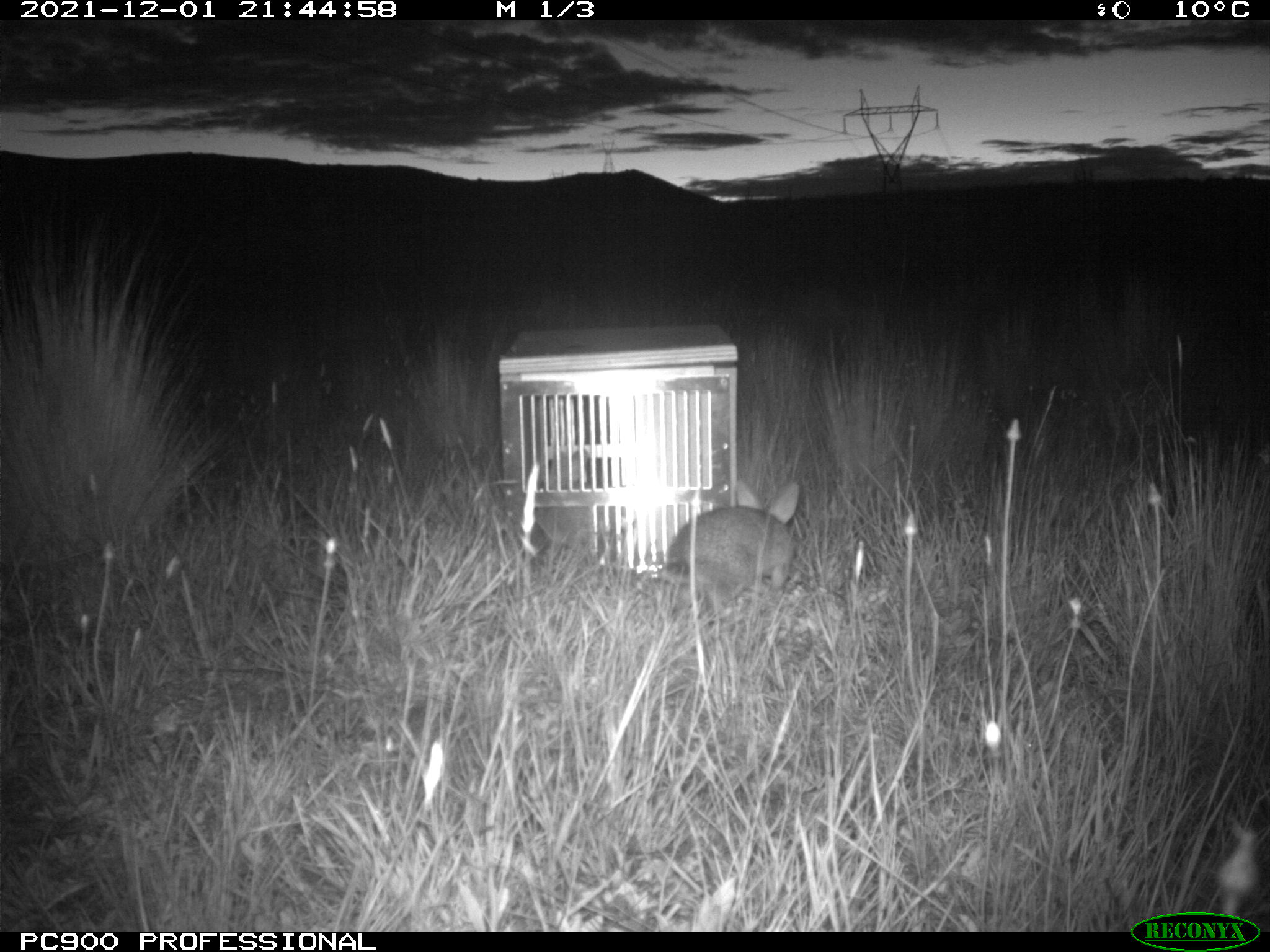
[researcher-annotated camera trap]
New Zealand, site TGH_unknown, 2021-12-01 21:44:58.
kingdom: Animalia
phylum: Chordata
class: Mammalia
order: Lagomorpha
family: Leporidae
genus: Oryctolagus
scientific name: Oryctolagus cuniculus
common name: european rabbit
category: rabbit